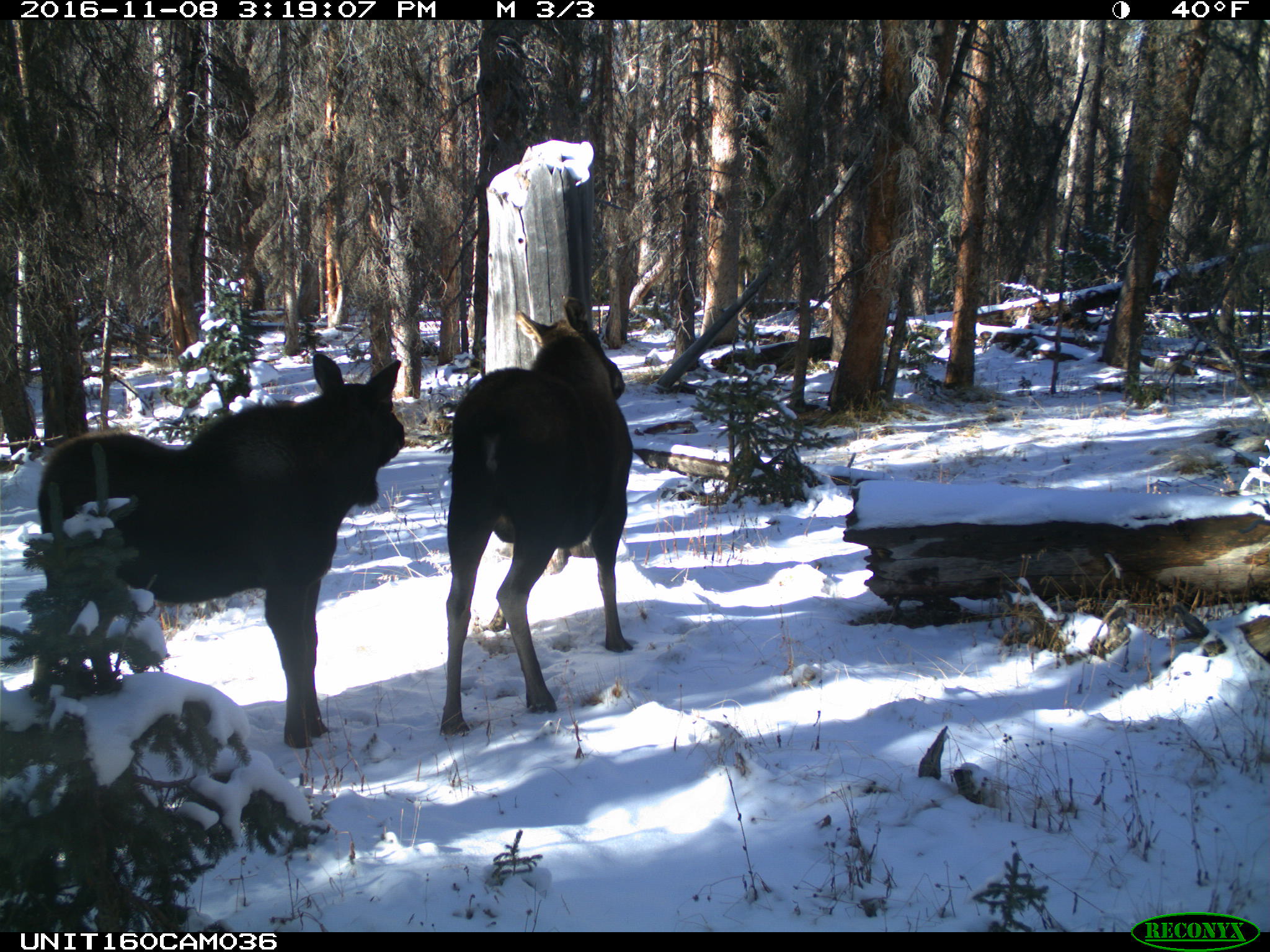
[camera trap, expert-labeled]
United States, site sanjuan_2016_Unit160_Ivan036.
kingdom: Animalia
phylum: Chordata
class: Mammalia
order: Artiodactyla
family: Cervidae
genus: Alces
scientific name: Alces alces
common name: moose